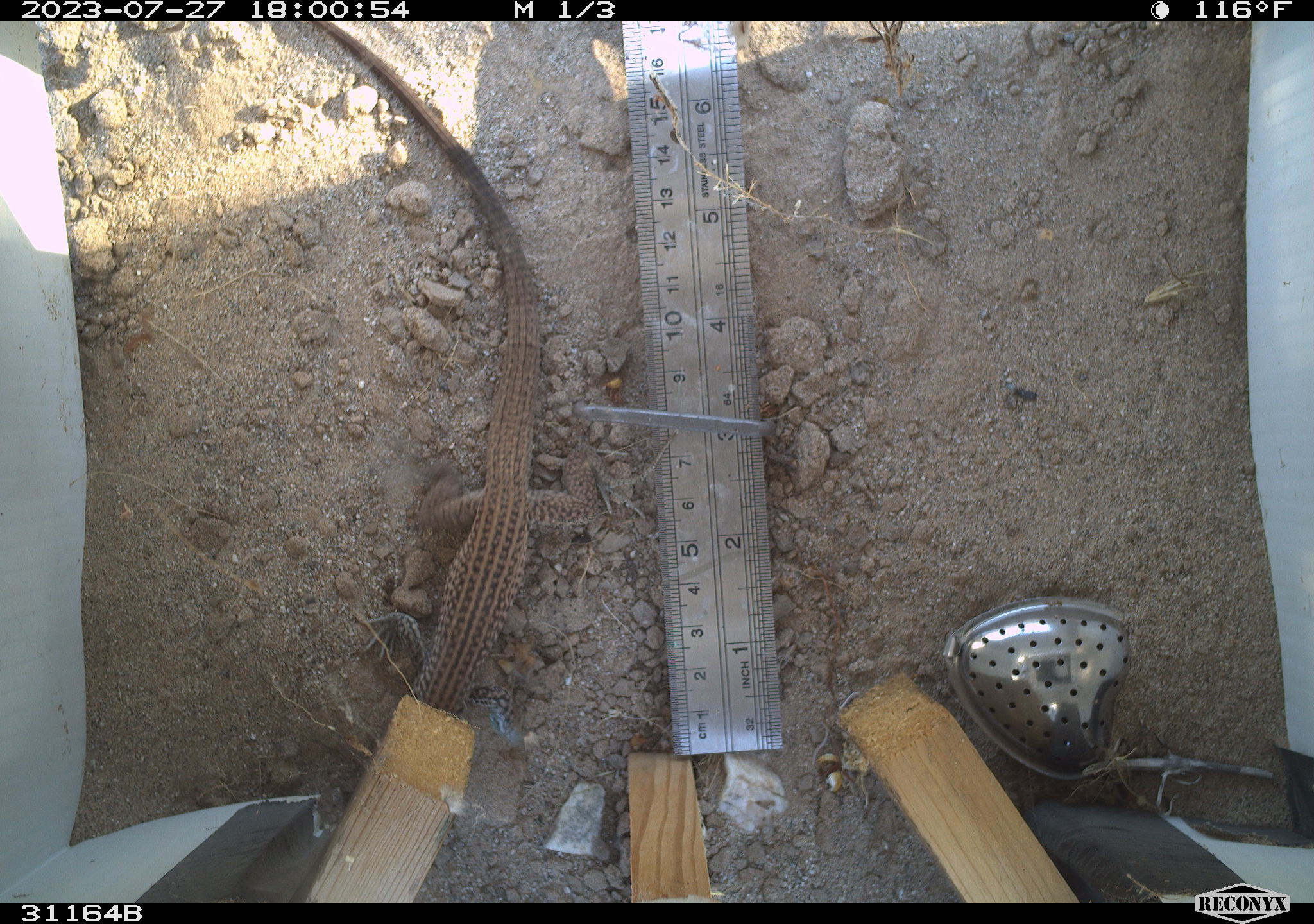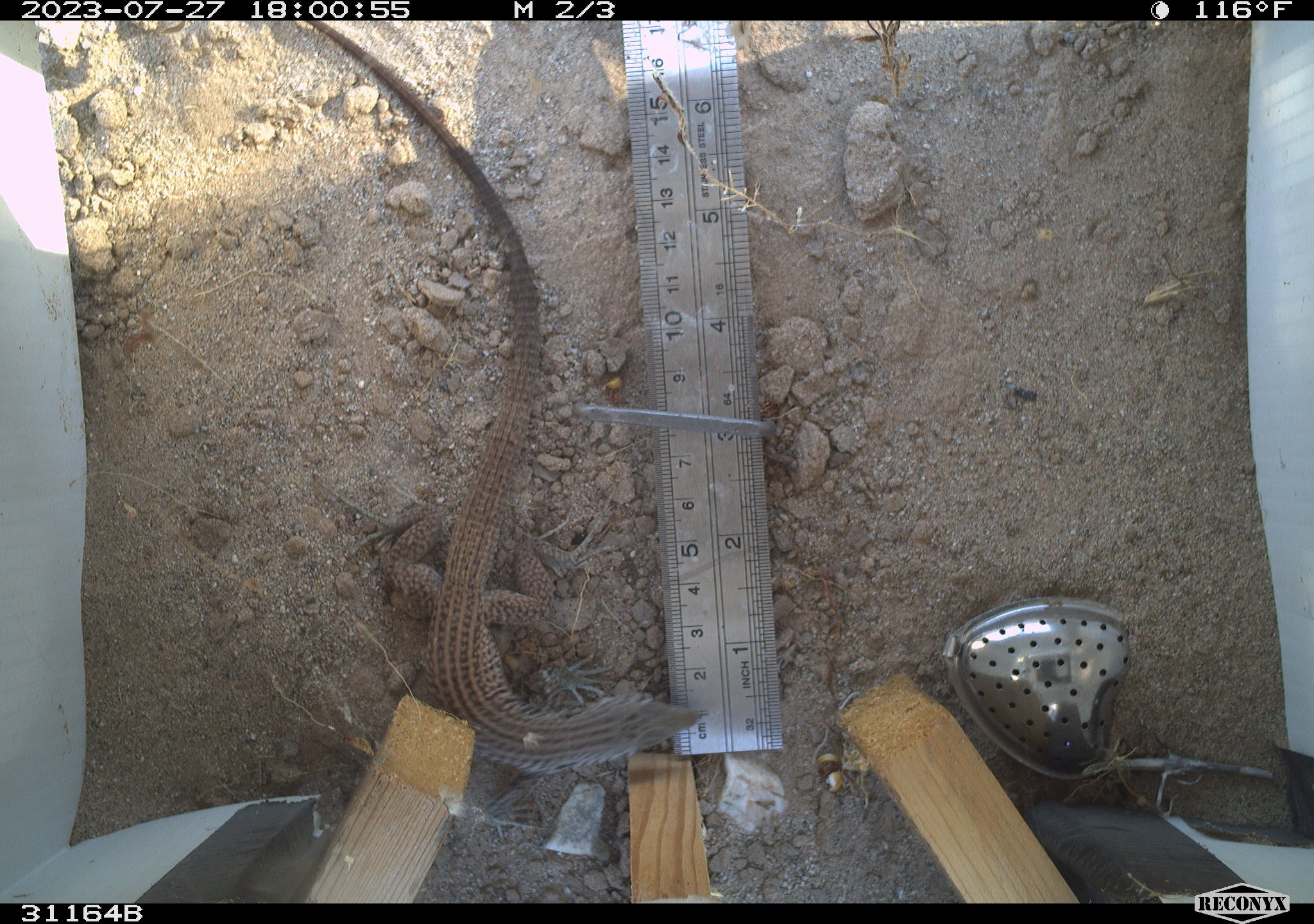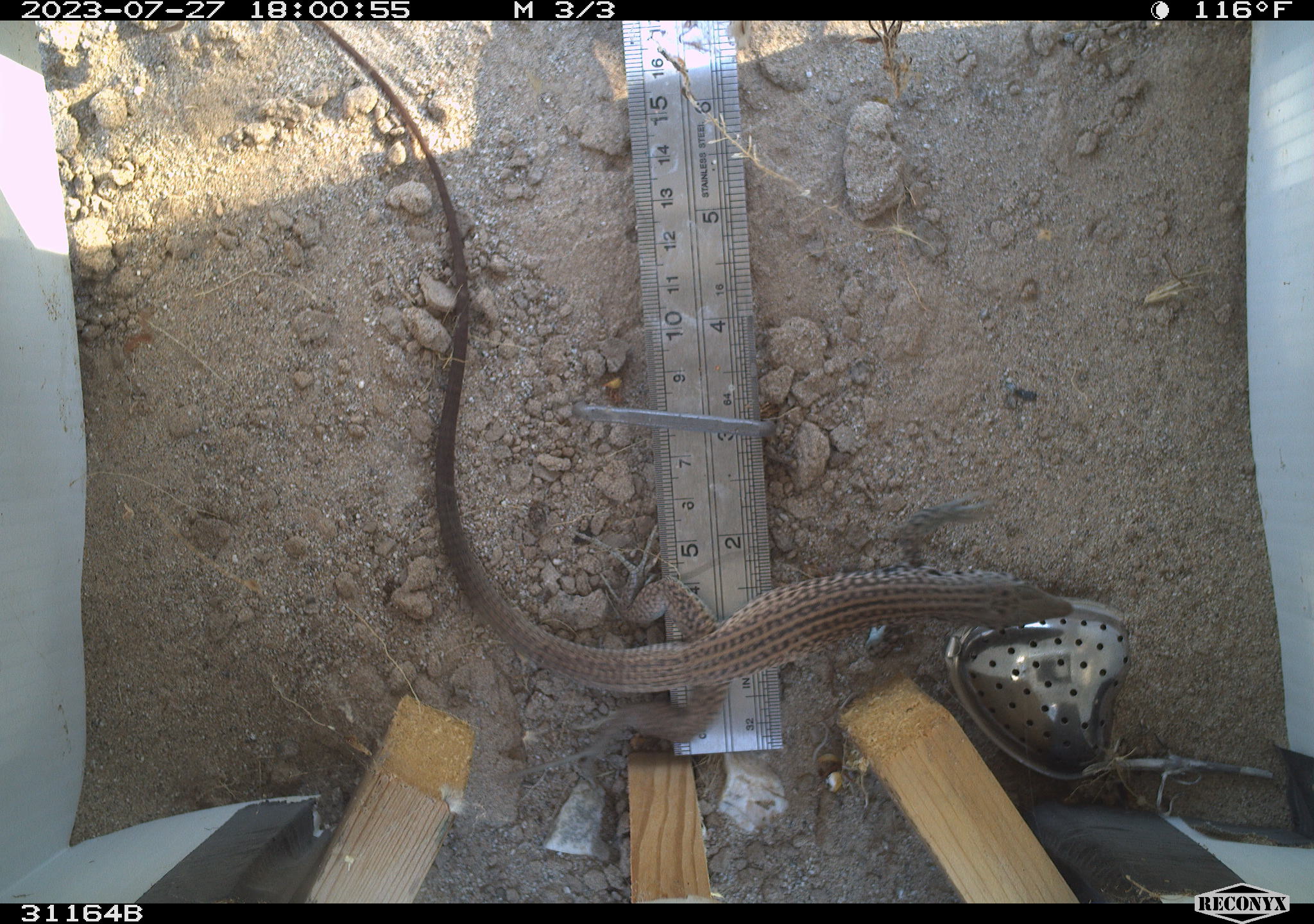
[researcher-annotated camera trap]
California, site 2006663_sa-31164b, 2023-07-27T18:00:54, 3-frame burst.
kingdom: Animalia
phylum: Chordata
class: Reptilia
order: Squamata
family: Teiidae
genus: Aspidoscelis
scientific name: Aspidoscelis tigris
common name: western whiptail